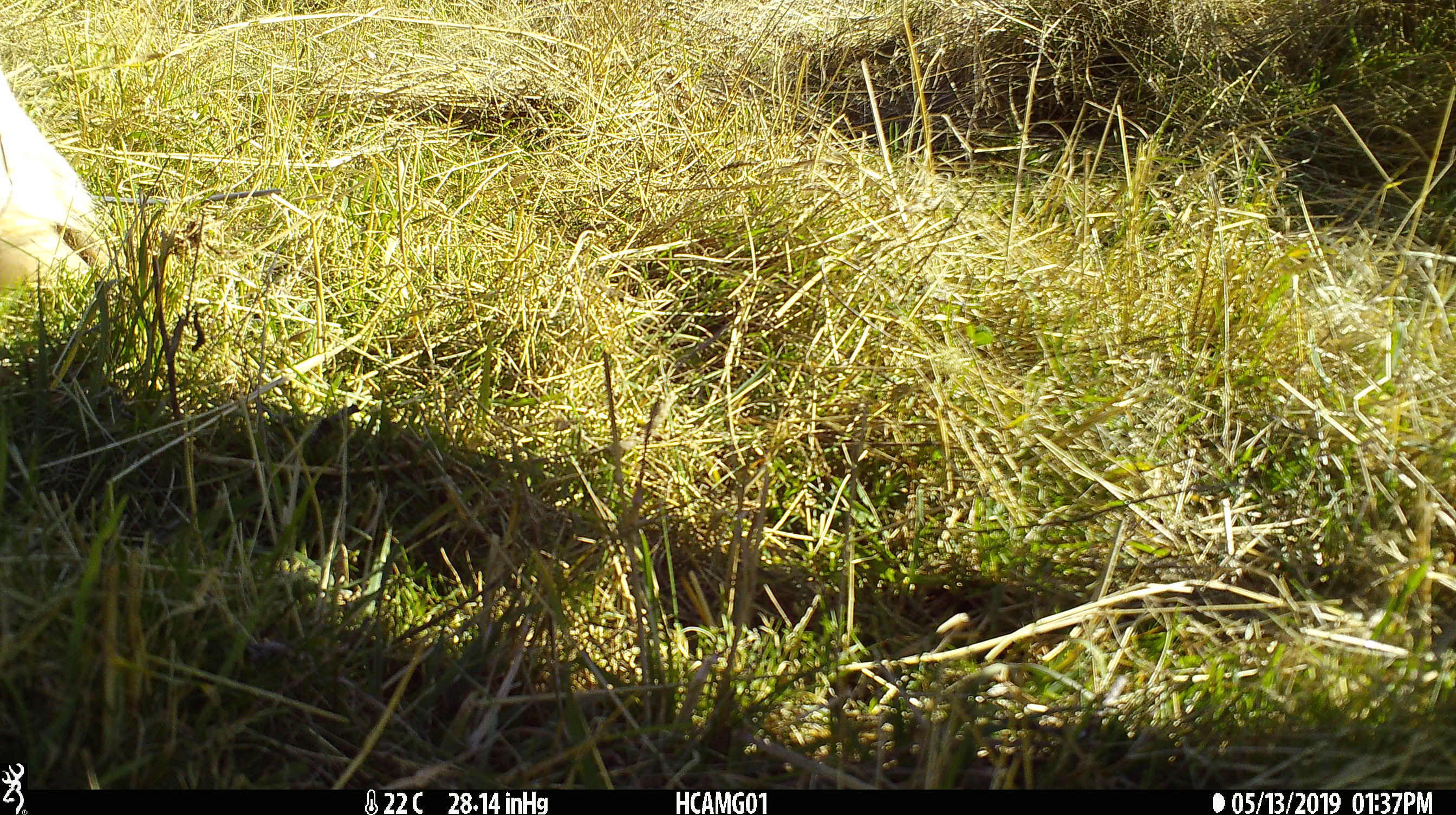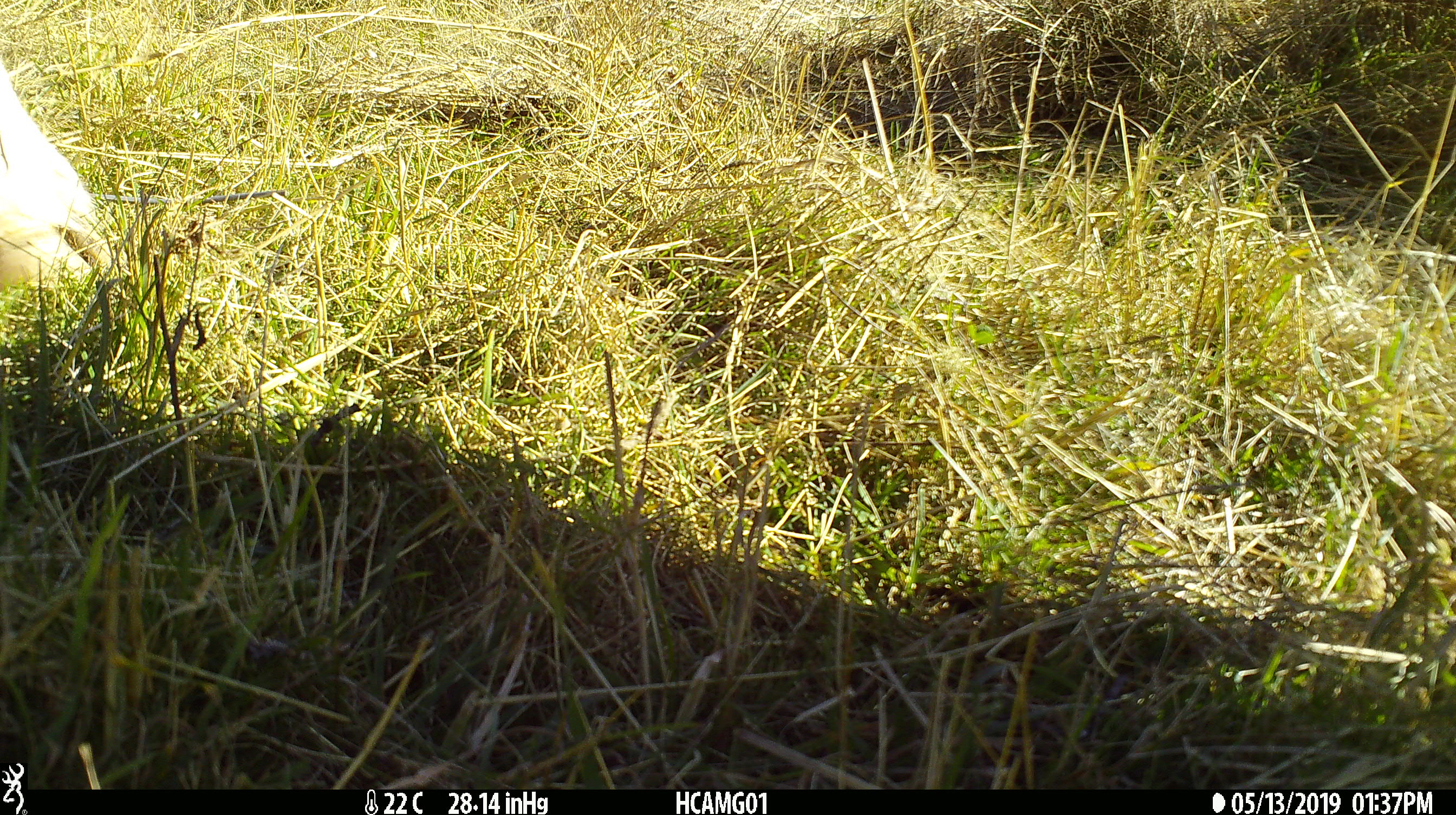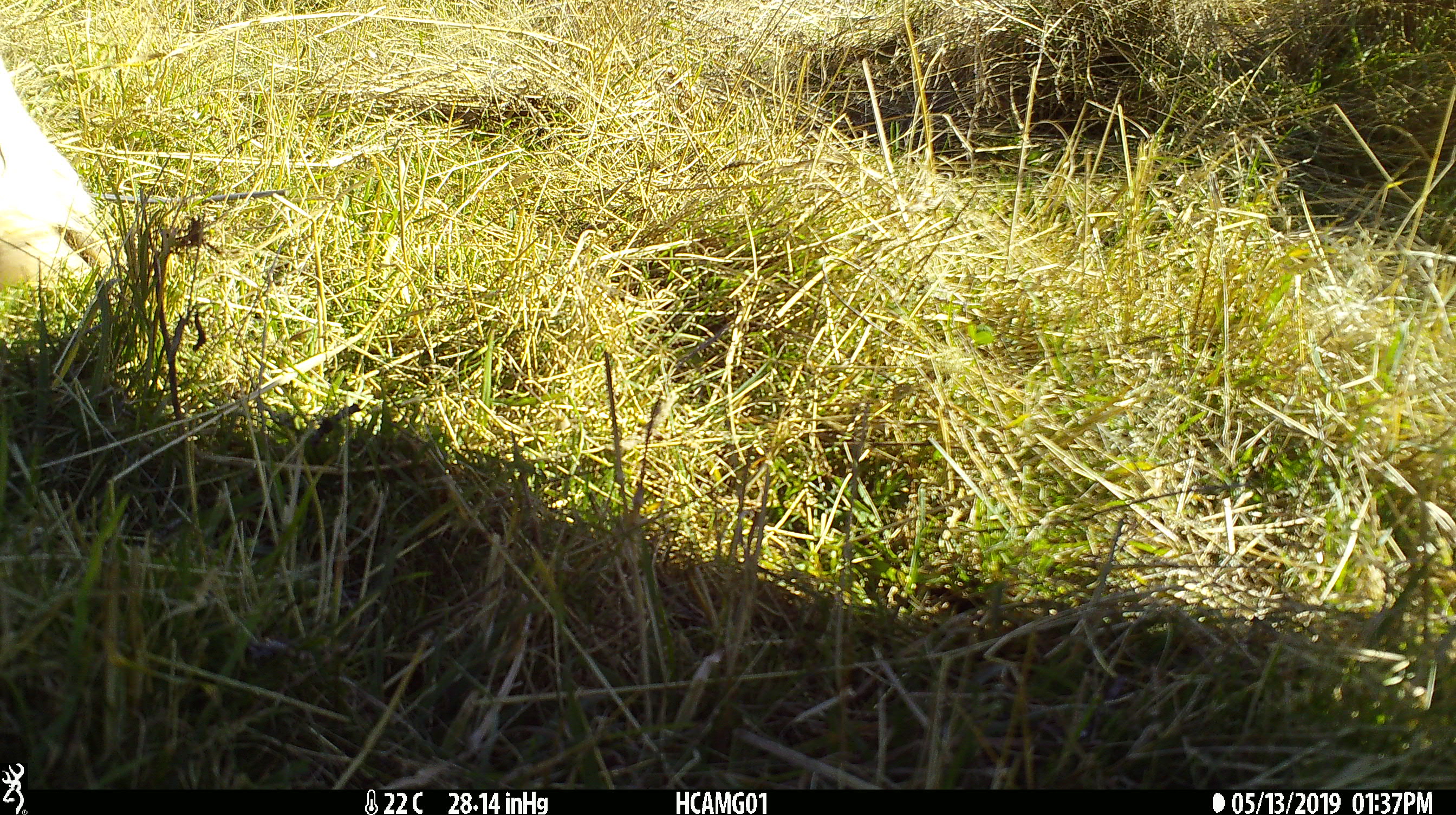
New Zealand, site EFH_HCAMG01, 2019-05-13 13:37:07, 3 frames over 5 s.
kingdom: Animalia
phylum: Chordata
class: Mammalia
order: Artiodactyla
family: Bovidae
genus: Bos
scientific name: Bos taurus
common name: domestic cow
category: cow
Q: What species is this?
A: Cow (domestic cow) (Bos taurus).